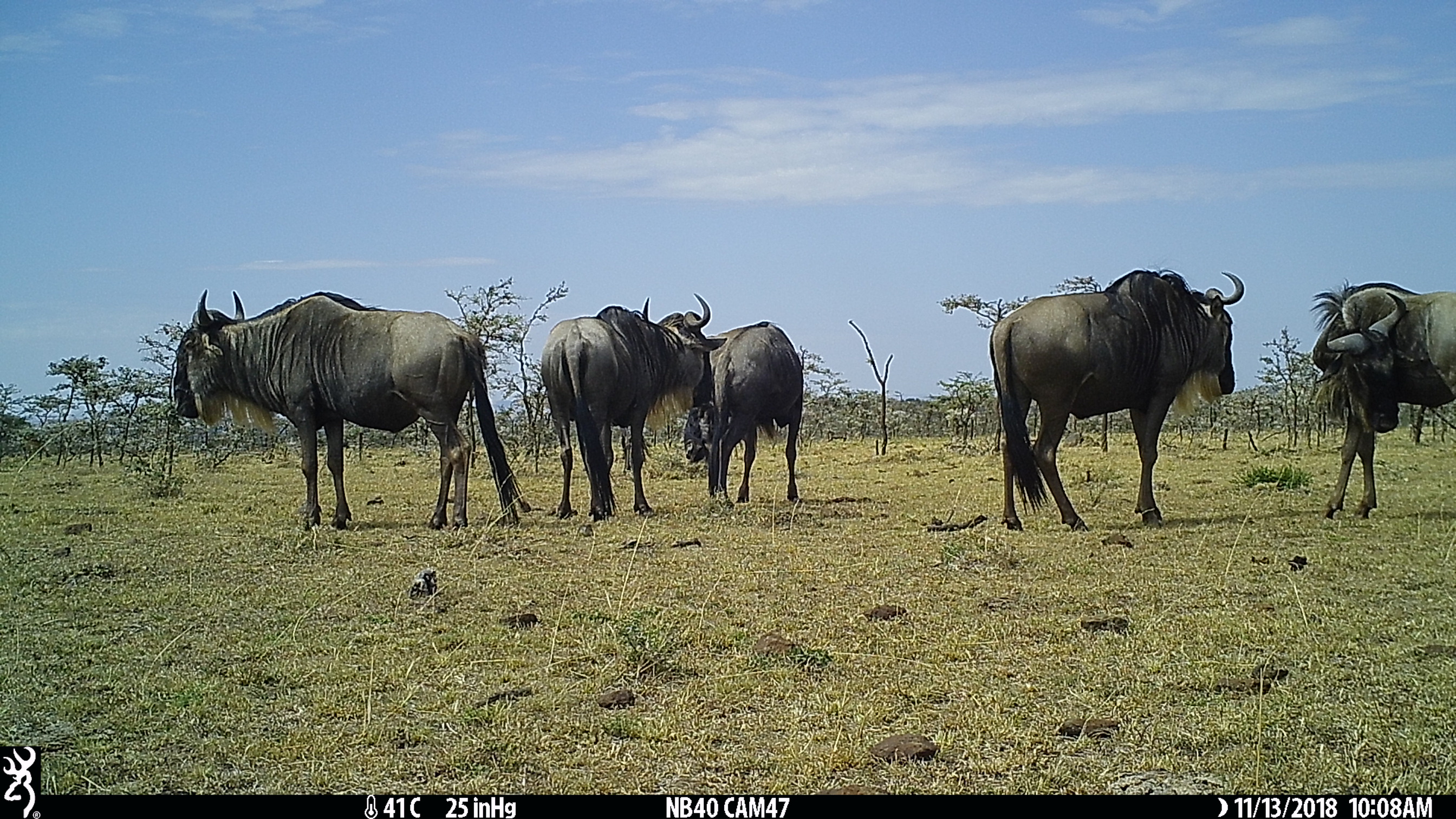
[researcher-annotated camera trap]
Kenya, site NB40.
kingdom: Animalia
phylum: Chordata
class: Mammalia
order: Artiodactyla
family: Bovidae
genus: Connochaetes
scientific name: Connochaetes taurinus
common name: blue wildebeest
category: wildebeest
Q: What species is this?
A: Wildebeest (blue wildebeest) (Connochaetes taurinus).